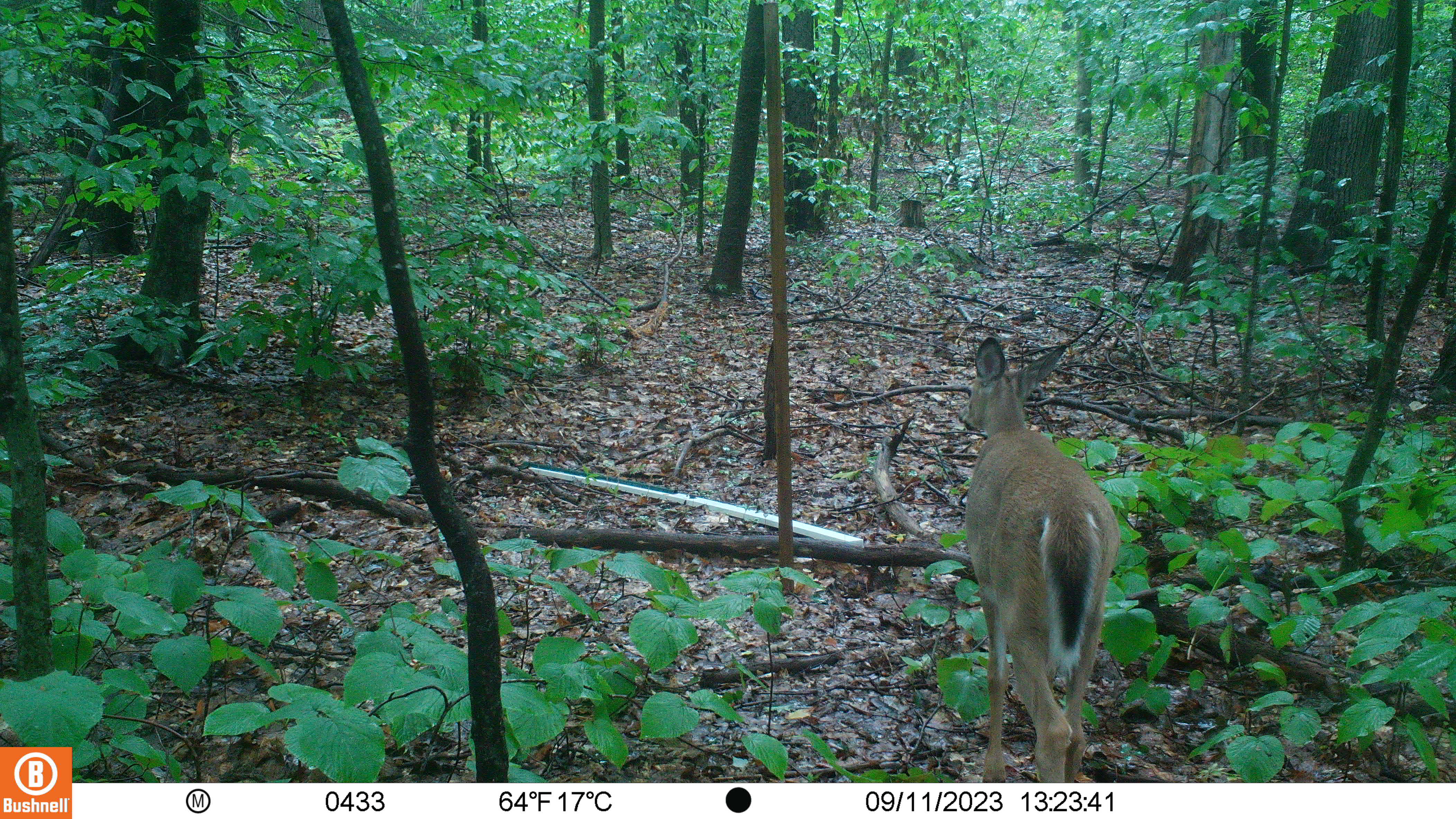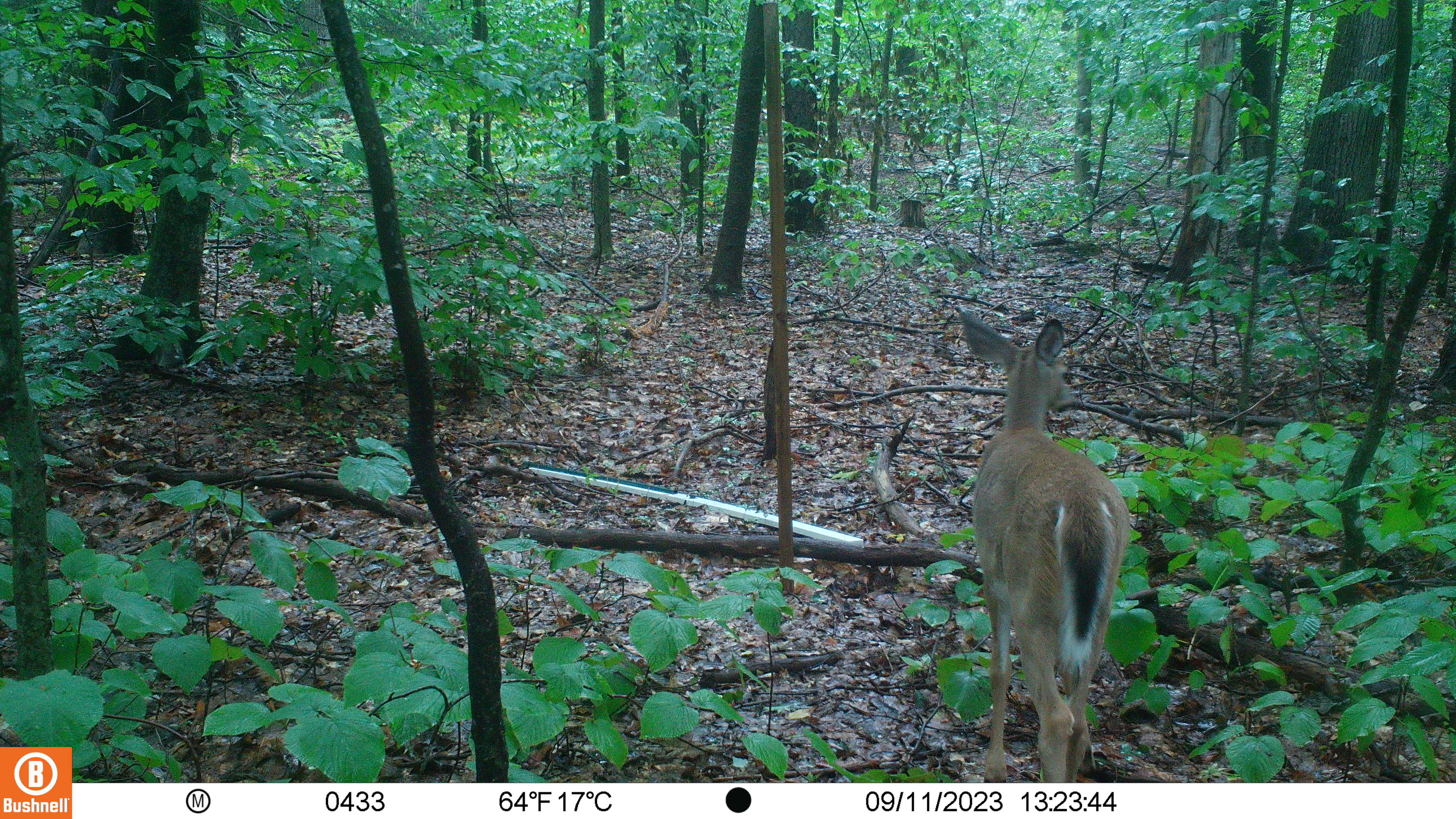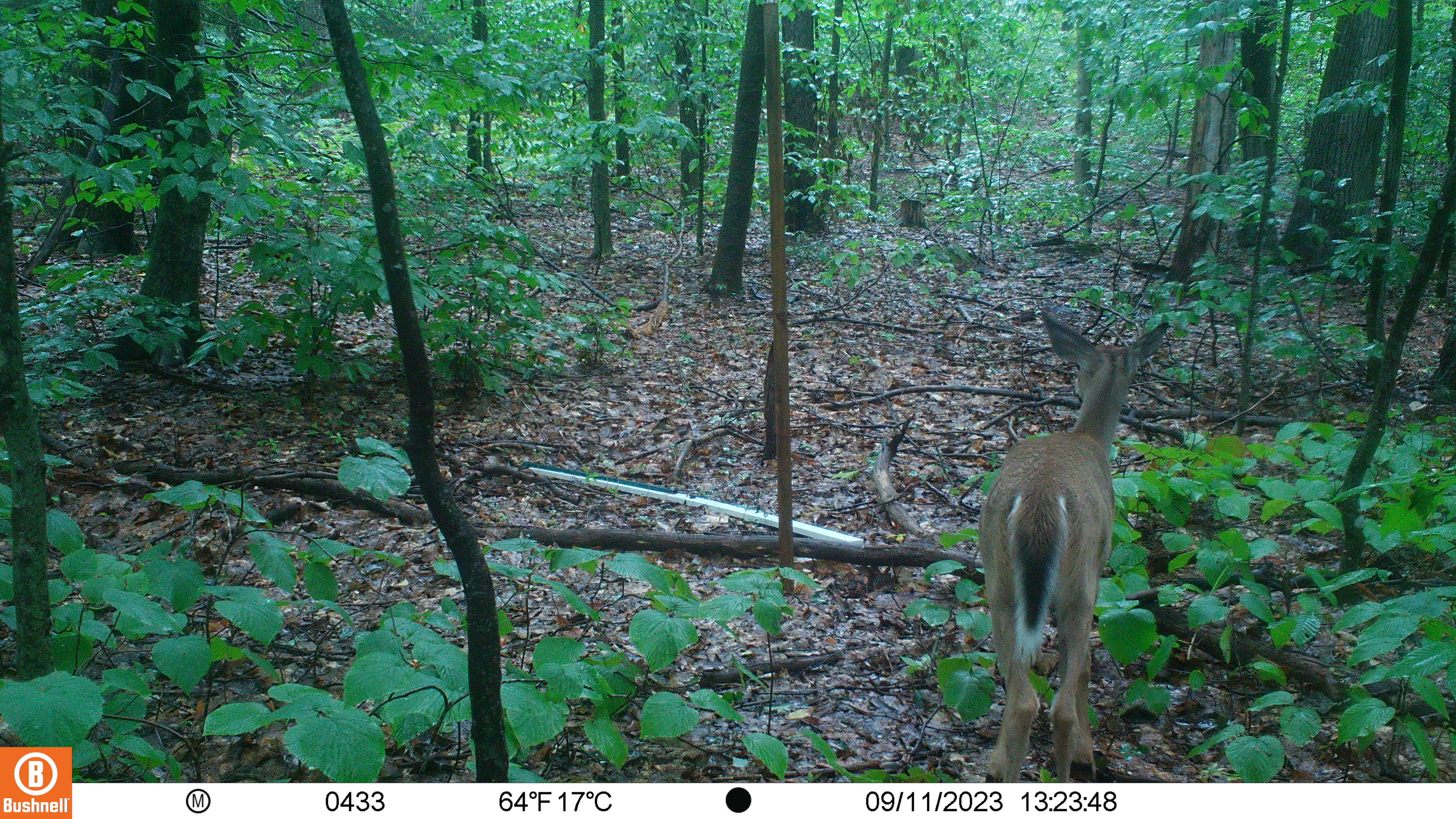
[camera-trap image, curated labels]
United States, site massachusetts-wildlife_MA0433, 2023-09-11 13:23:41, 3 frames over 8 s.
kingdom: Animalia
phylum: Chordata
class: Mammalia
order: Artiodactyla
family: Cervidae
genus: Odocoileus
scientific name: Odocoileus virginianus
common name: white-tailed deer